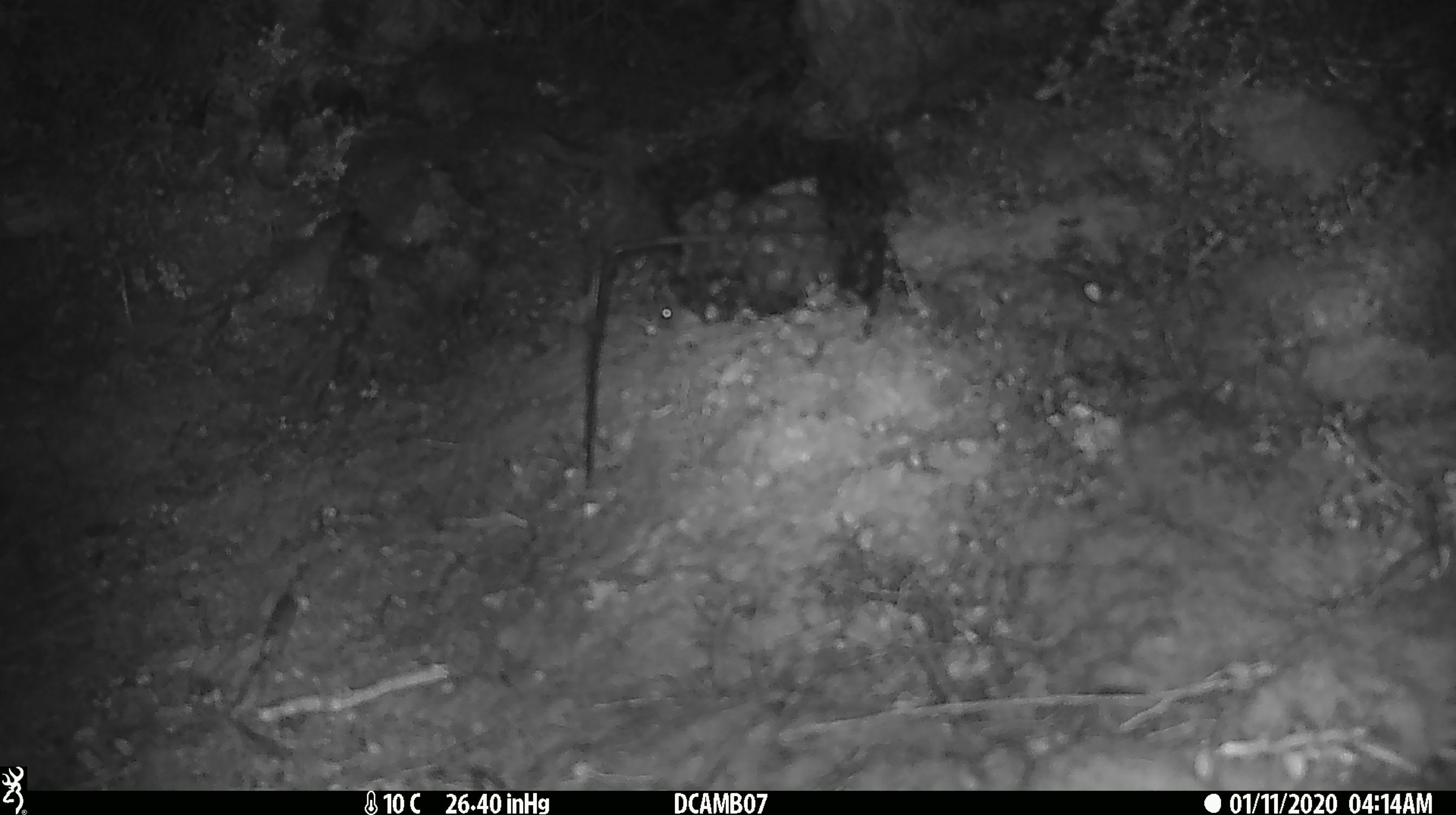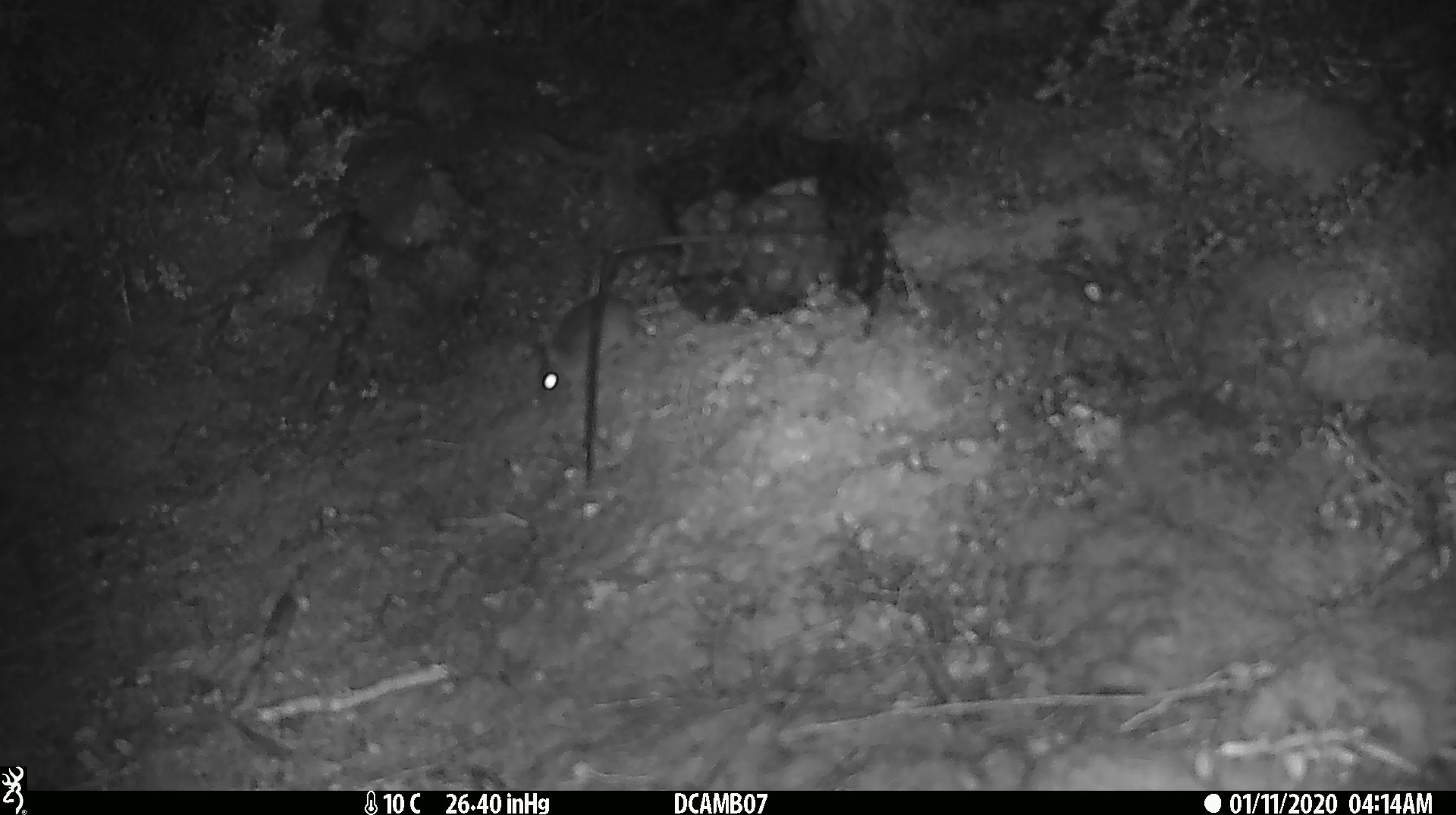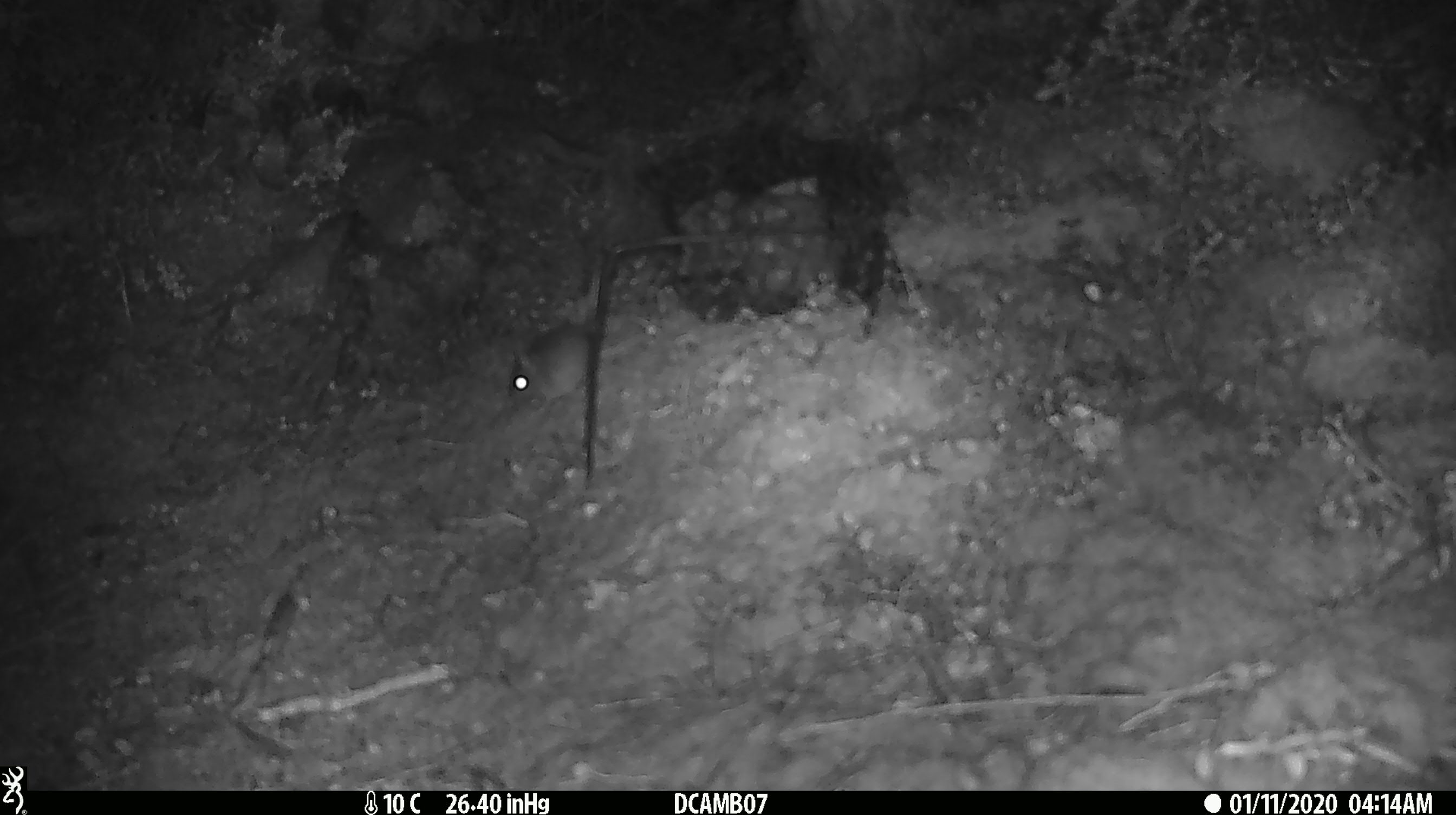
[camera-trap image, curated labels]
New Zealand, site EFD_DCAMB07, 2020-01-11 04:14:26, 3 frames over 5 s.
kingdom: Animalia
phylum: Chordata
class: Mammalia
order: Rodentia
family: Muridae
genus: Mus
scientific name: Mus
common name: mouse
Mouse (Mus).